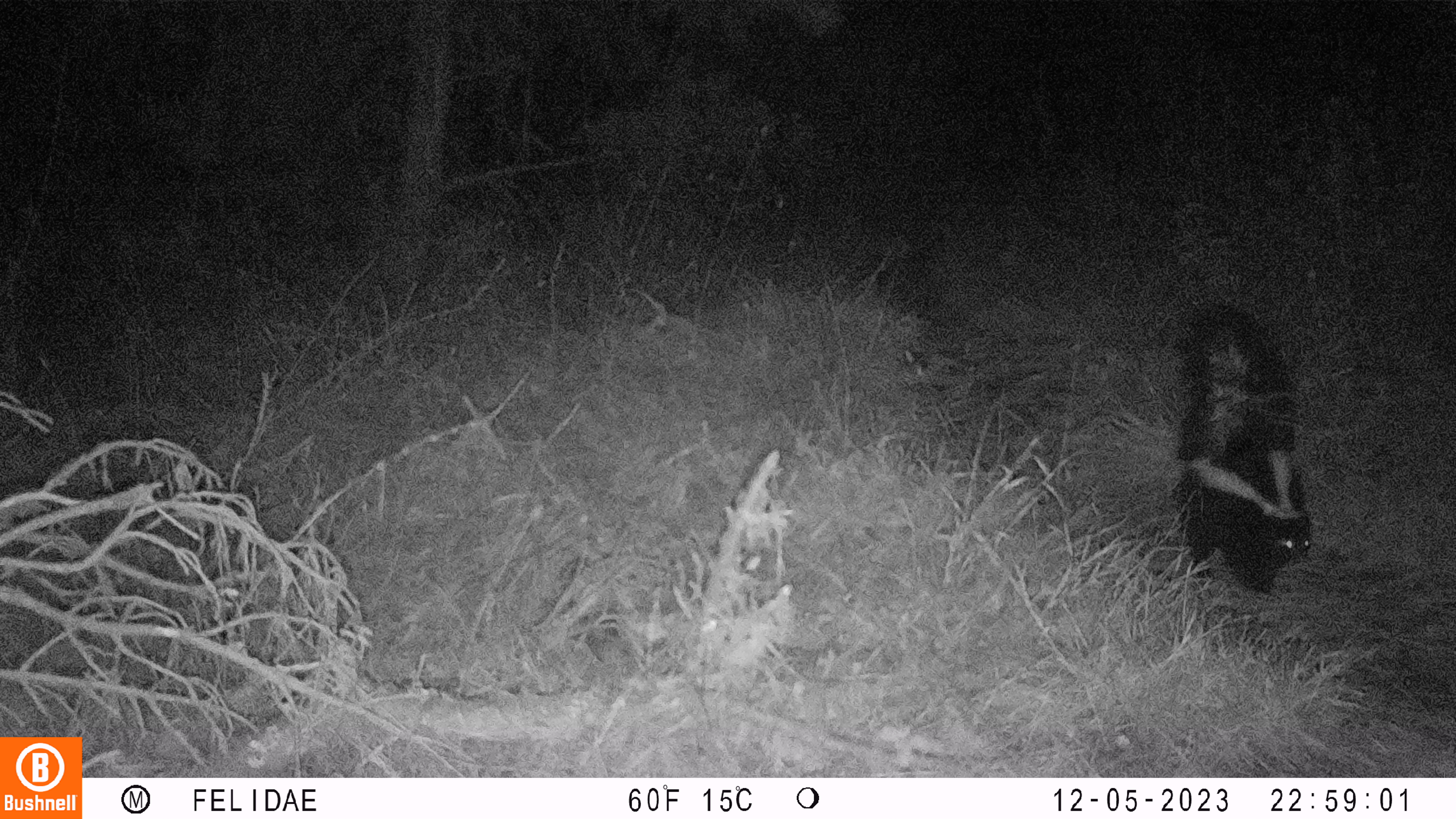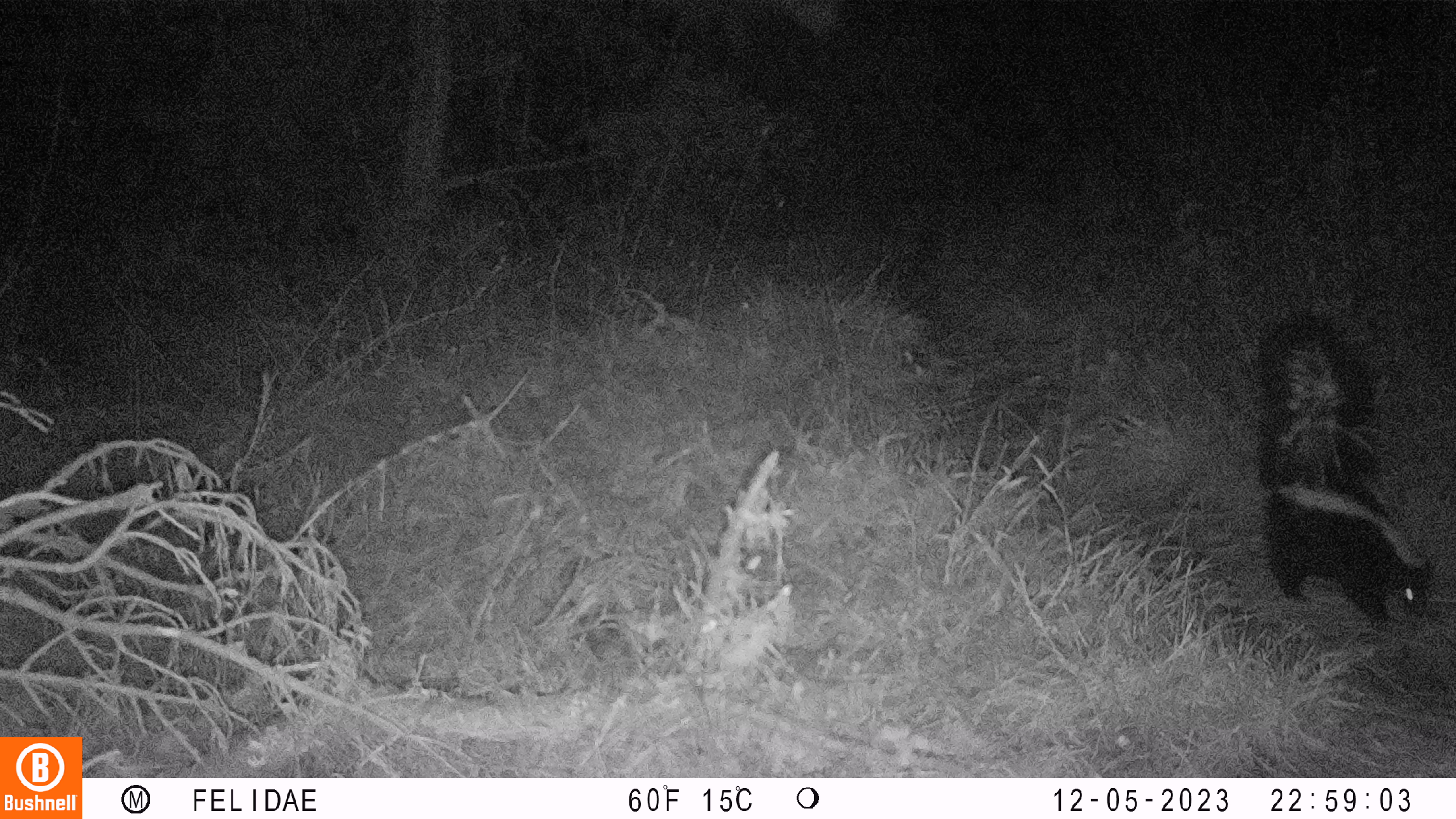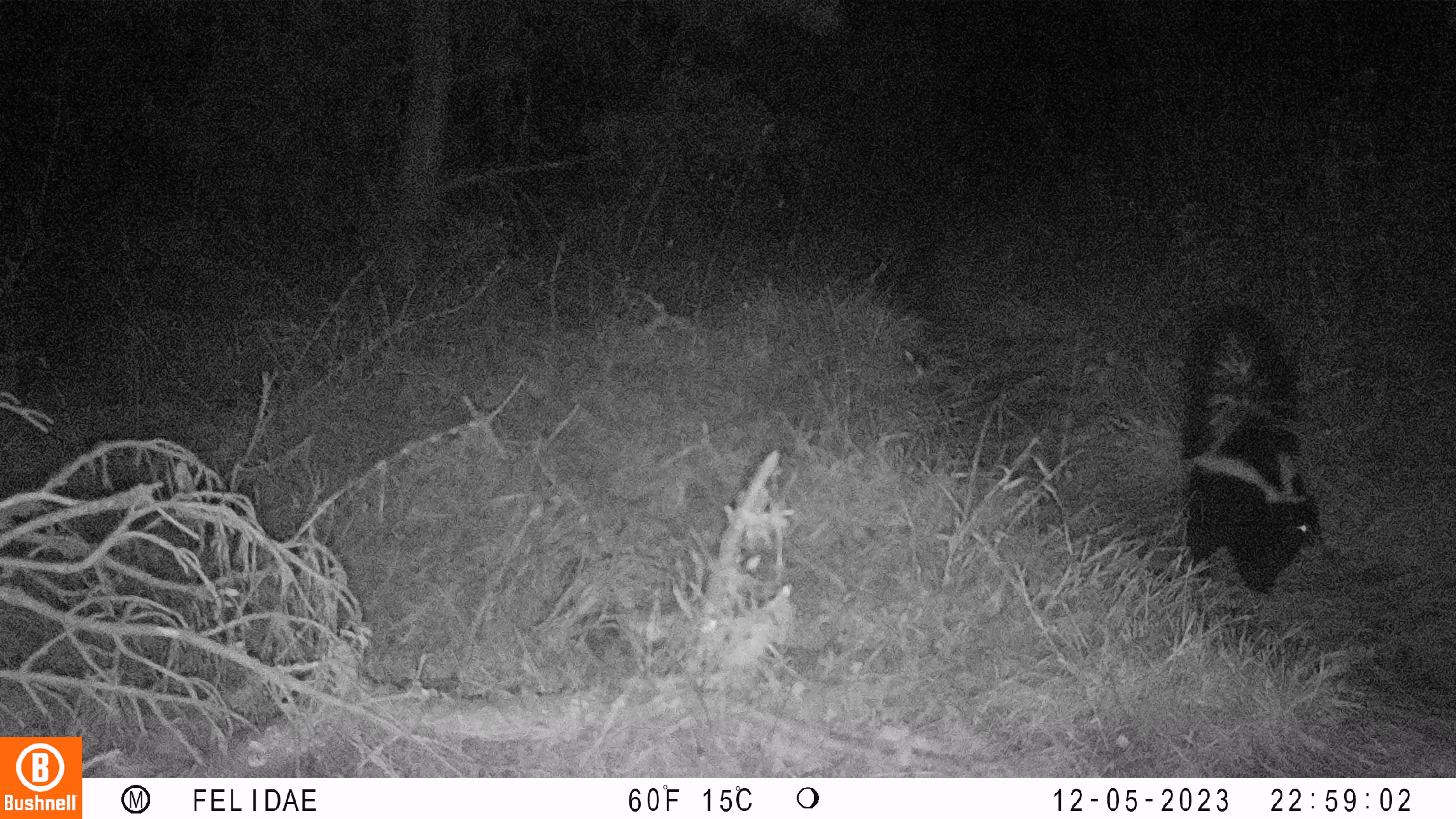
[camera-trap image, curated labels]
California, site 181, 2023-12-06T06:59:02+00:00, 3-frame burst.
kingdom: Animalia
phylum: Chordata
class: Mammalia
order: Carnivora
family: Mephitidae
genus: Mephitis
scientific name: Mephitis mephitis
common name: striped skunk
Striped skunk (Mephitis mephitis).